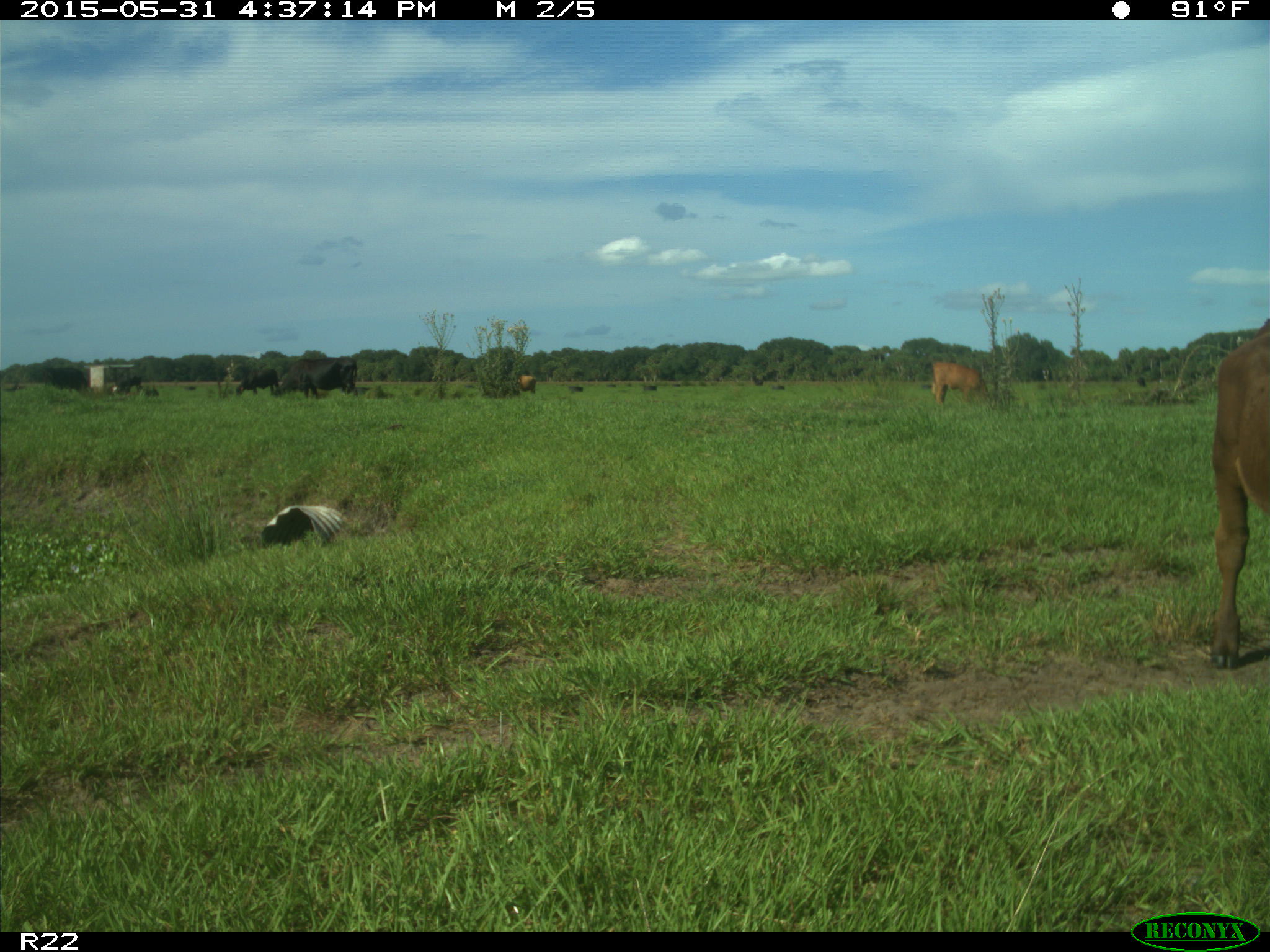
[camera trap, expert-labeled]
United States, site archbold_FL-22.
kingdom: Animalia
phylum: Chordata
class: Mammalia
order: Artiodactyla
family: Bovidae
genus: Bos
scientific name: Bos taurus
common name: domestic cow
Bos taurus (domestic cow).